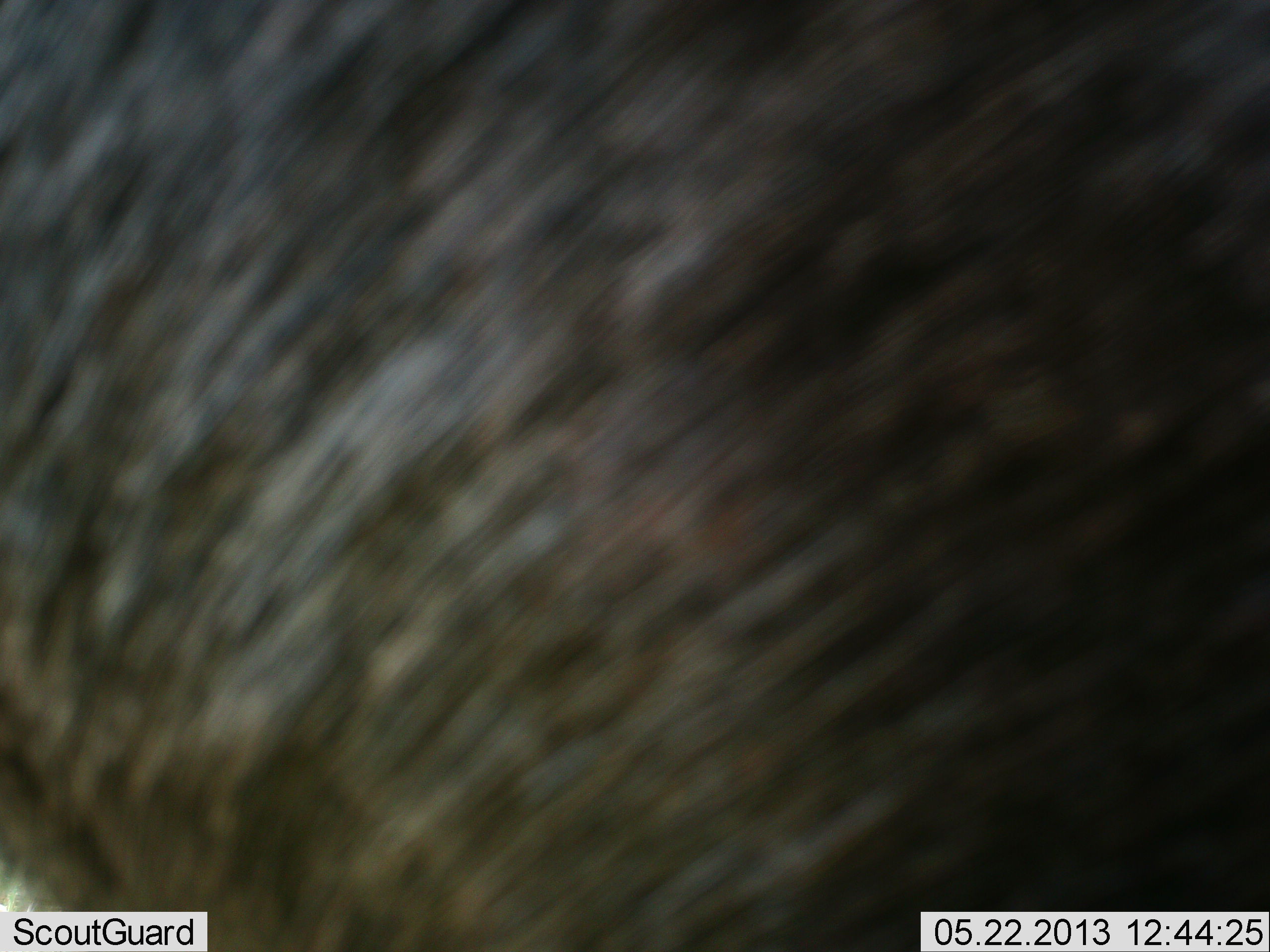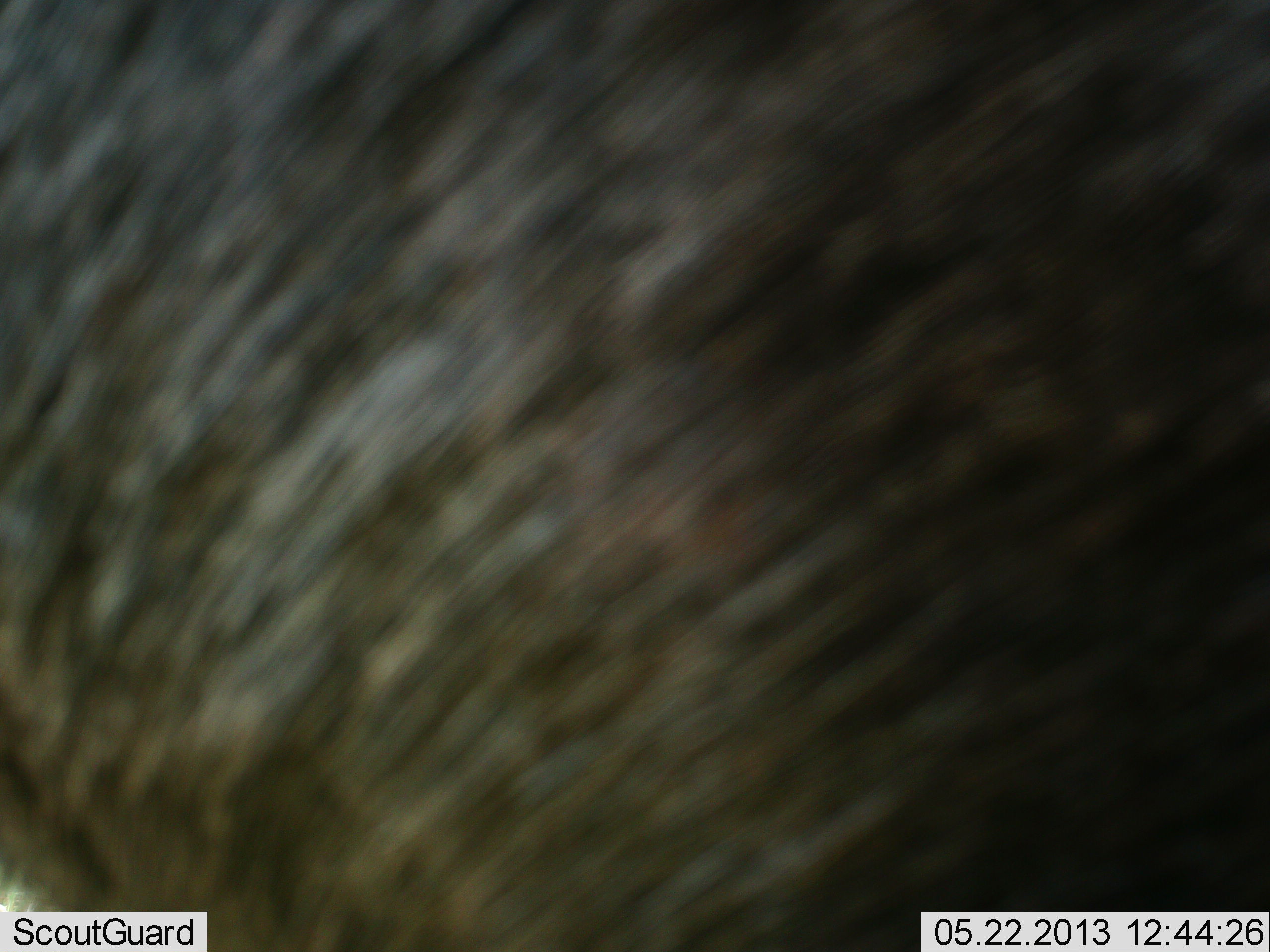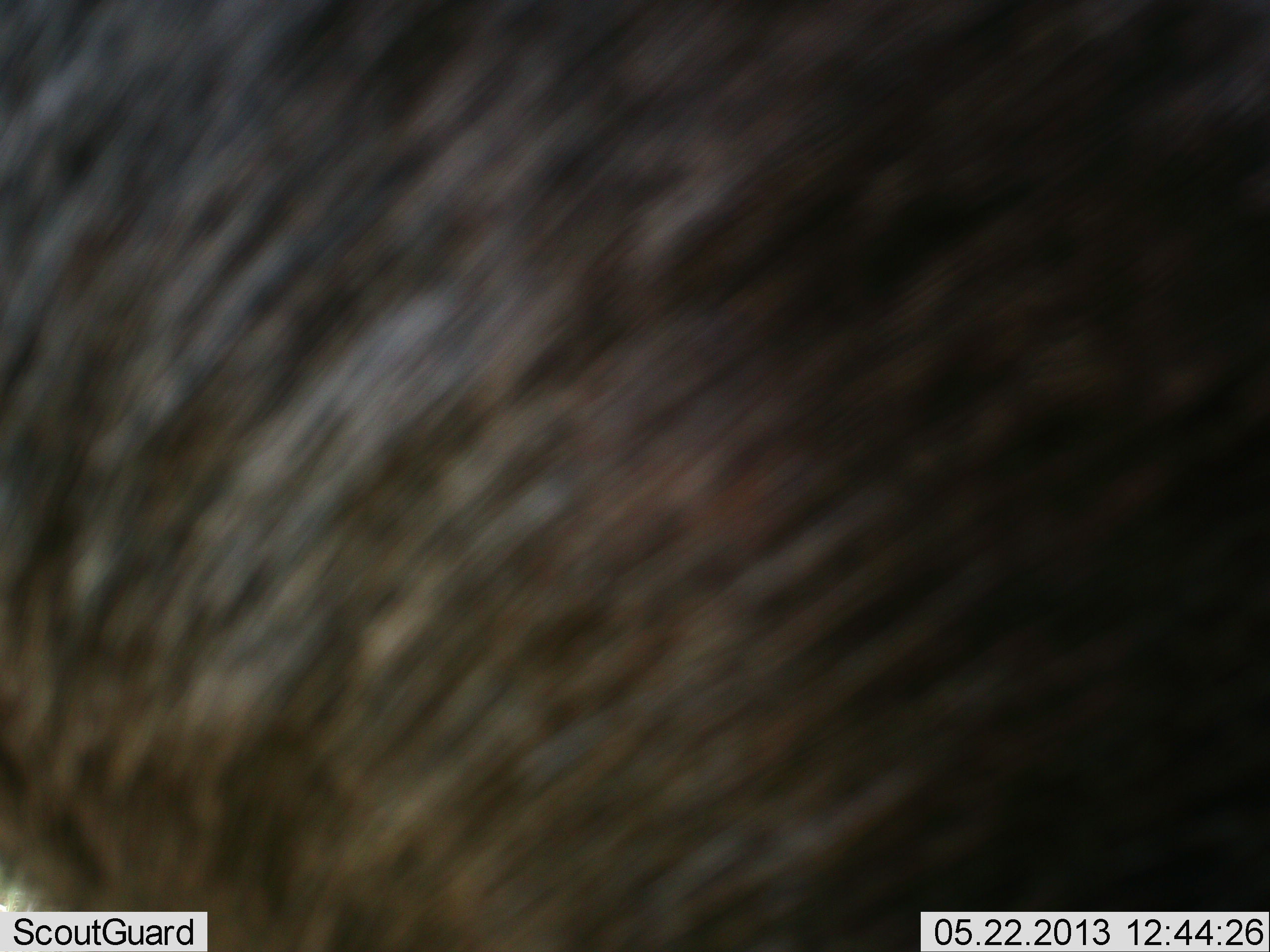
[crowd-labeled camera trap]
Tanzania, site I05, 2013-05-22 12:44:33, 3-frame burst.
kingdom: Animalia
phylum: Chordata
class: Mammalia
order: Artiodactyla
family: Bovidae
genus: Connochaetes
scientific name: Connochaetes taurinus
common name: blue wildebeest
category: wildebeest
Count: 1.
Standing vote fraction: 100%.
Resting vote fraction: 0%.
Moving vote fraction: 0%.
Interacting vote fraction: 0%.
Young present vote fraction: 0%.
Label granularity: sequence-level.